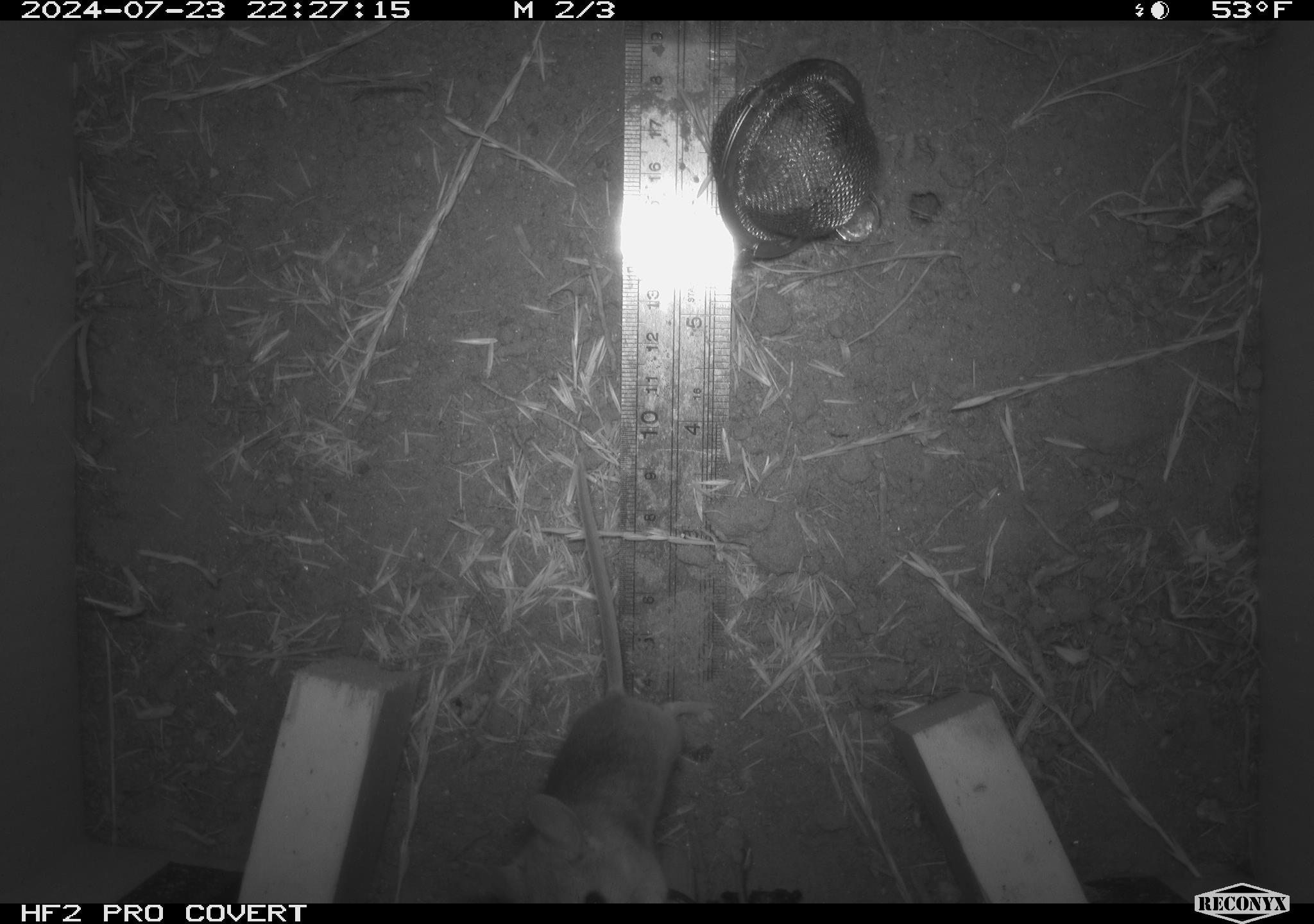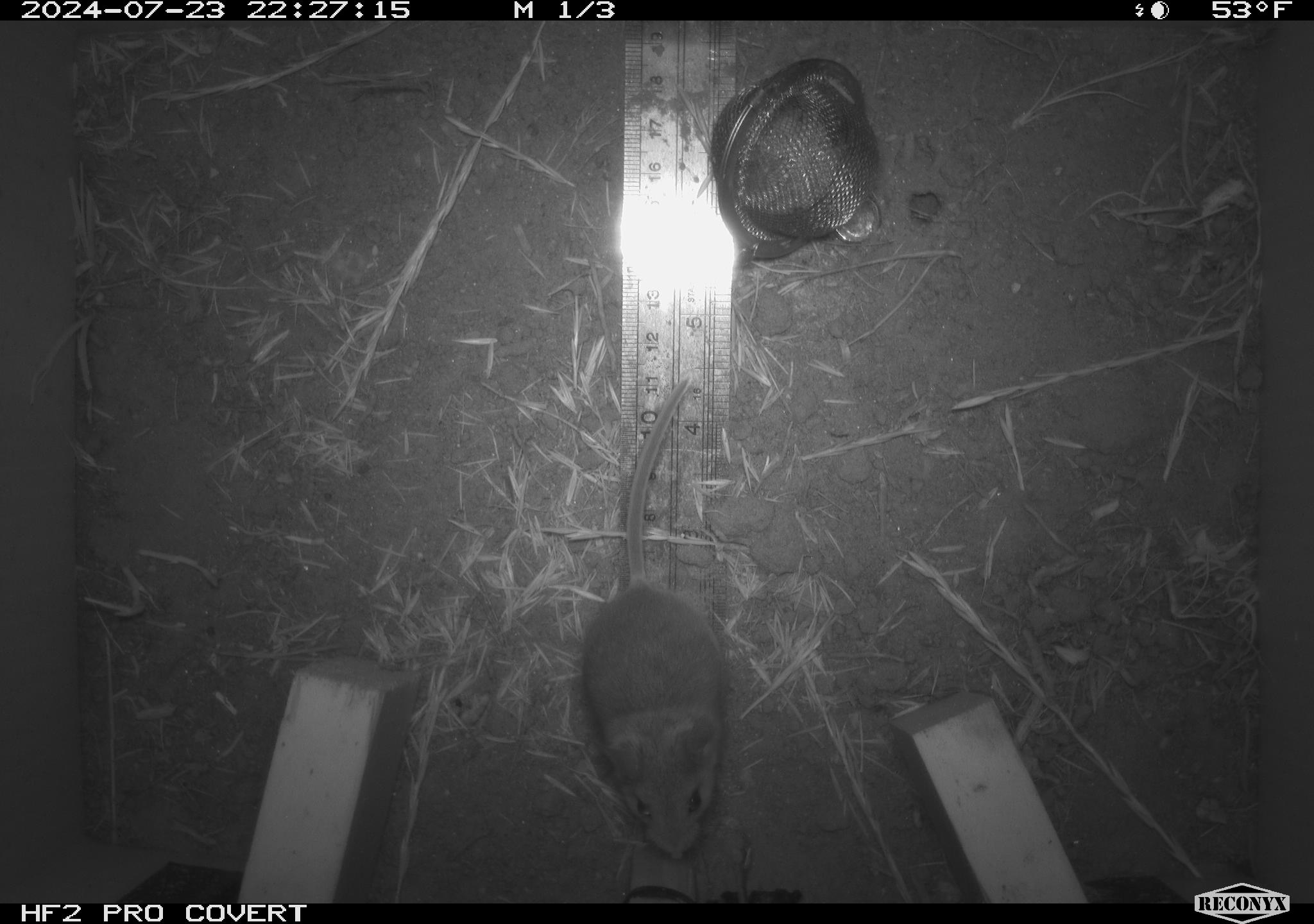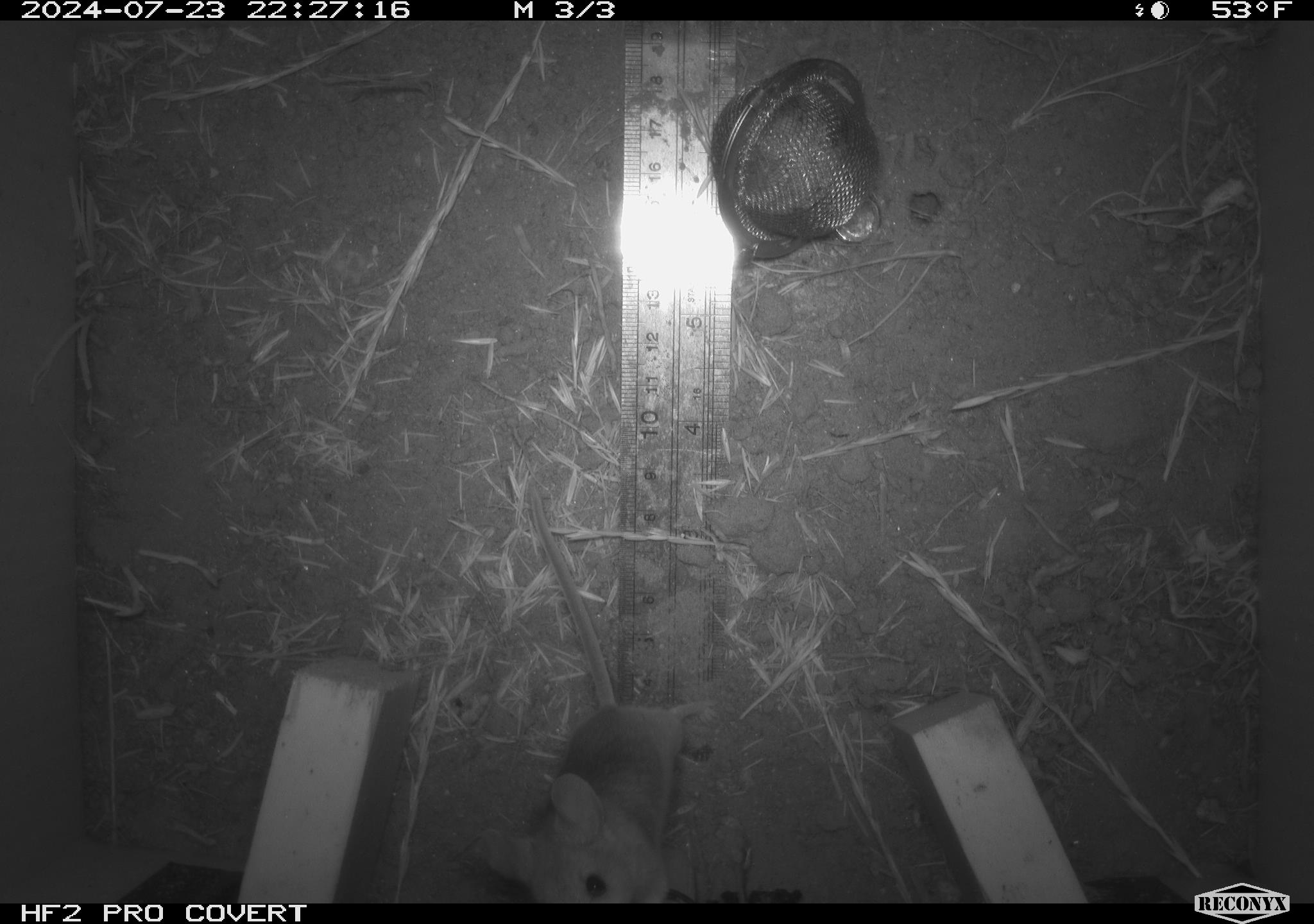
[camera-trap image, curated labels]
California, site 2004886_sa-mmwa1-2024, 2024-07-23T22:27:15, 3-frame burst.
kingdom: Animalia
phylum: Chordata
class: Mammalia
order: Rodentia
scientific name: Rodentia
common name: mouse species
Mouse species (Rodentia).